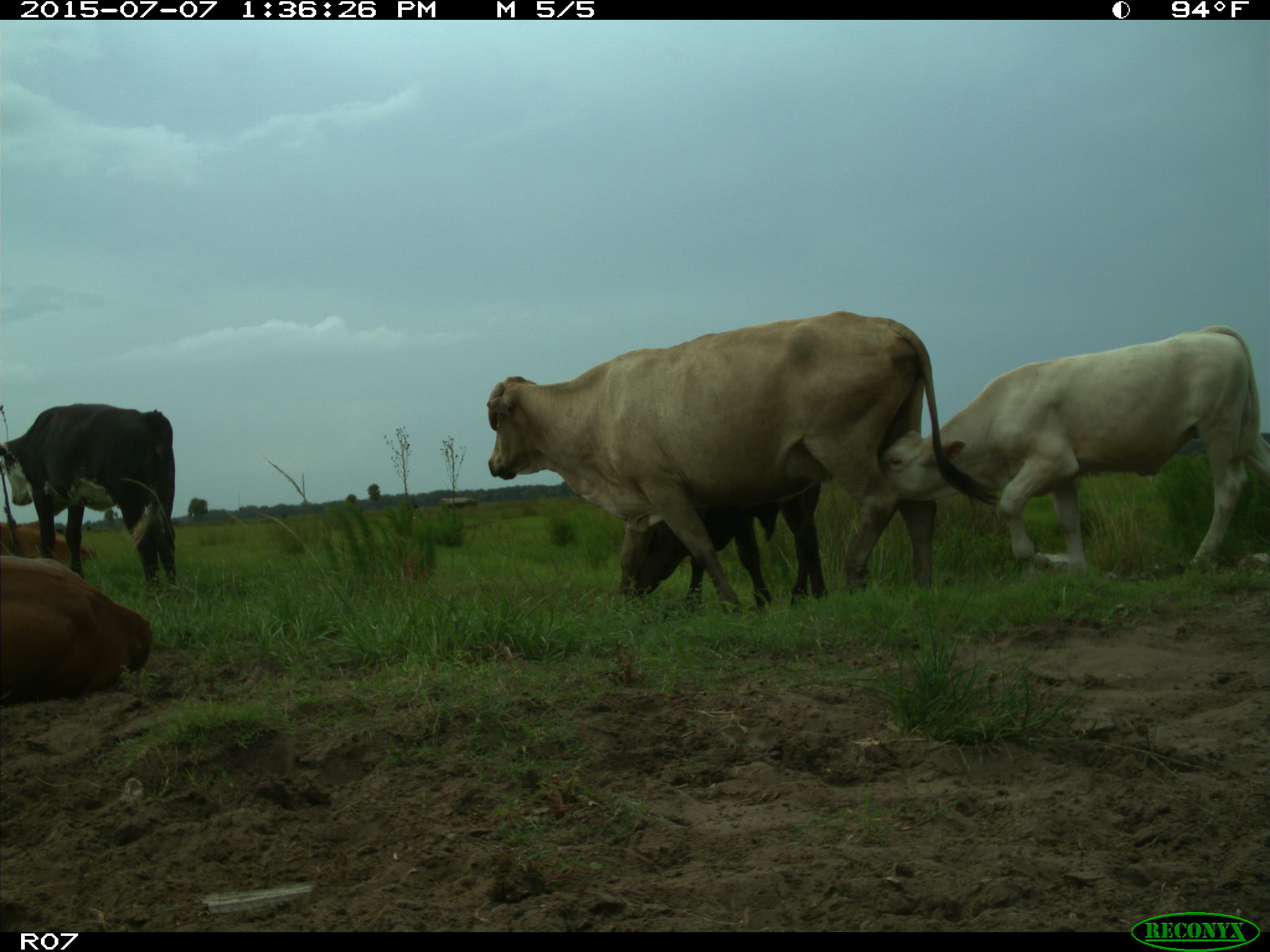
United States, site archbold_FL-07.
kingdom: Animalia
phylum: Chordata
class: Mammalia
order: Artiodactyla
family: Bovidae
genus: Bos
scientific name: Bos taurus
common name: domestic cow